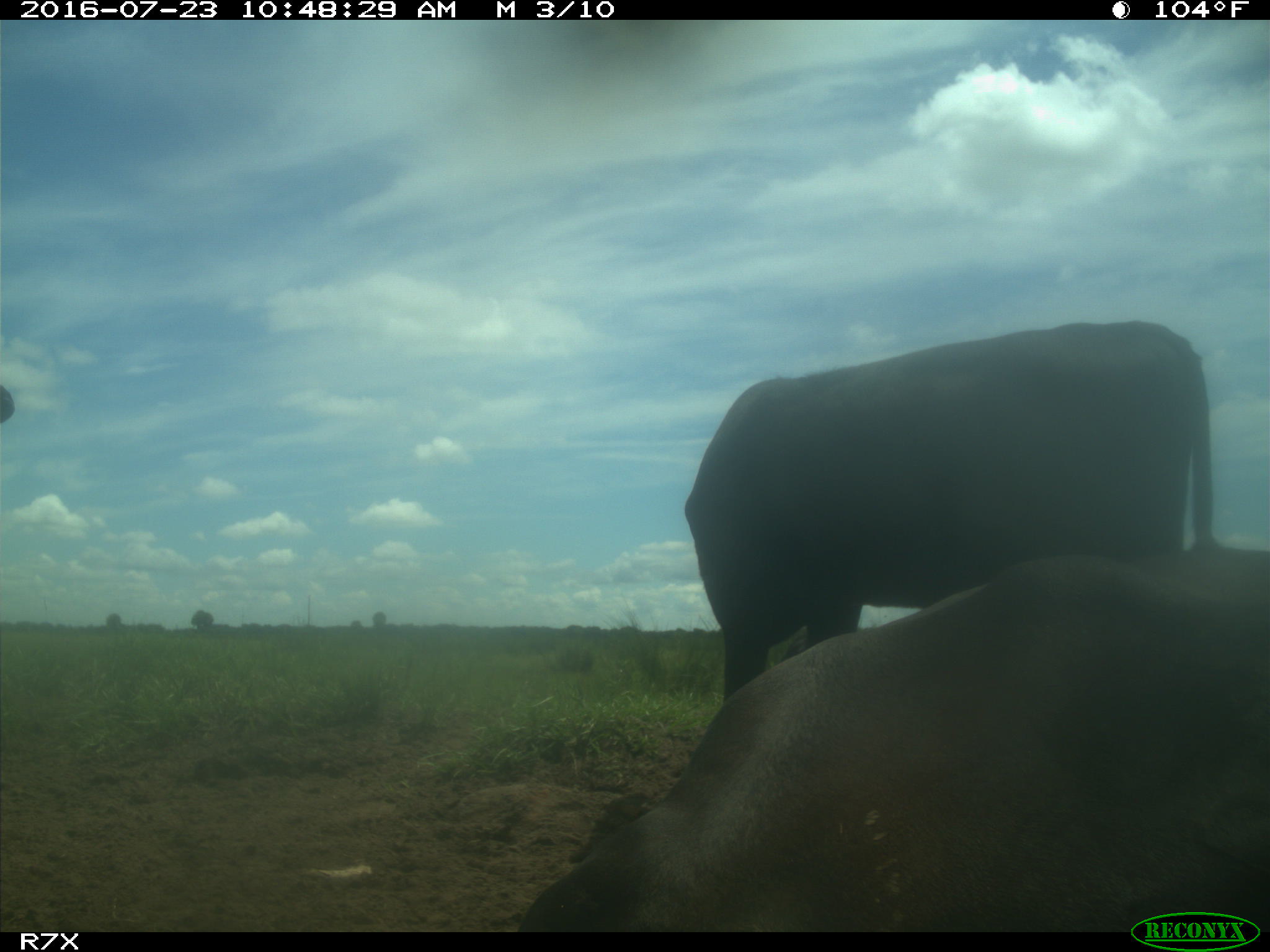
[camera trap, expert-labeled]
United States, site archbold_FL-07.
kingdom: Animalia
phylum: Chordata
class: Mammalia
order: Artiodactyla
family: Bovidae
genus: Bos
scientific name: Bos taurus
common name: domestic cow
Bos taurus (domestic cow).